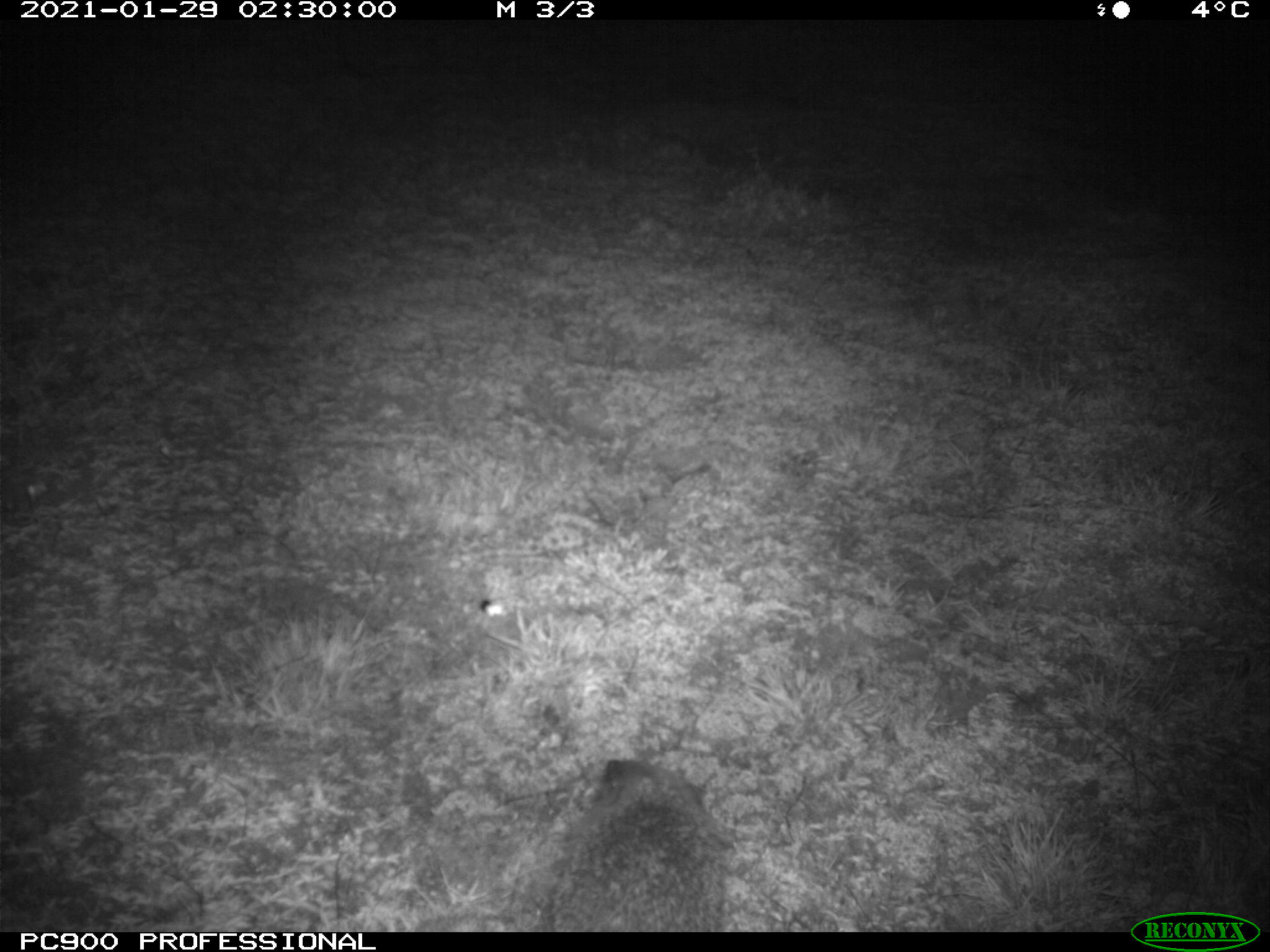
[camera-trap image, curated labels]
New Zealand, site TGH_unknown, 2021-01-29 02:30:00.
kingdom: Animalia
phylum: Chordata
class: Mammalia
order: Eulipotyphla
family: Erinaceidae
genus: Erinaceus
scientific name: Erinaceus europaeus europaeus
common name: european hedgehog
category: hedgehog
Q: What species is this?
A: Hedgehog (european hedgehog) (Erinaceus europaeus europaeus).